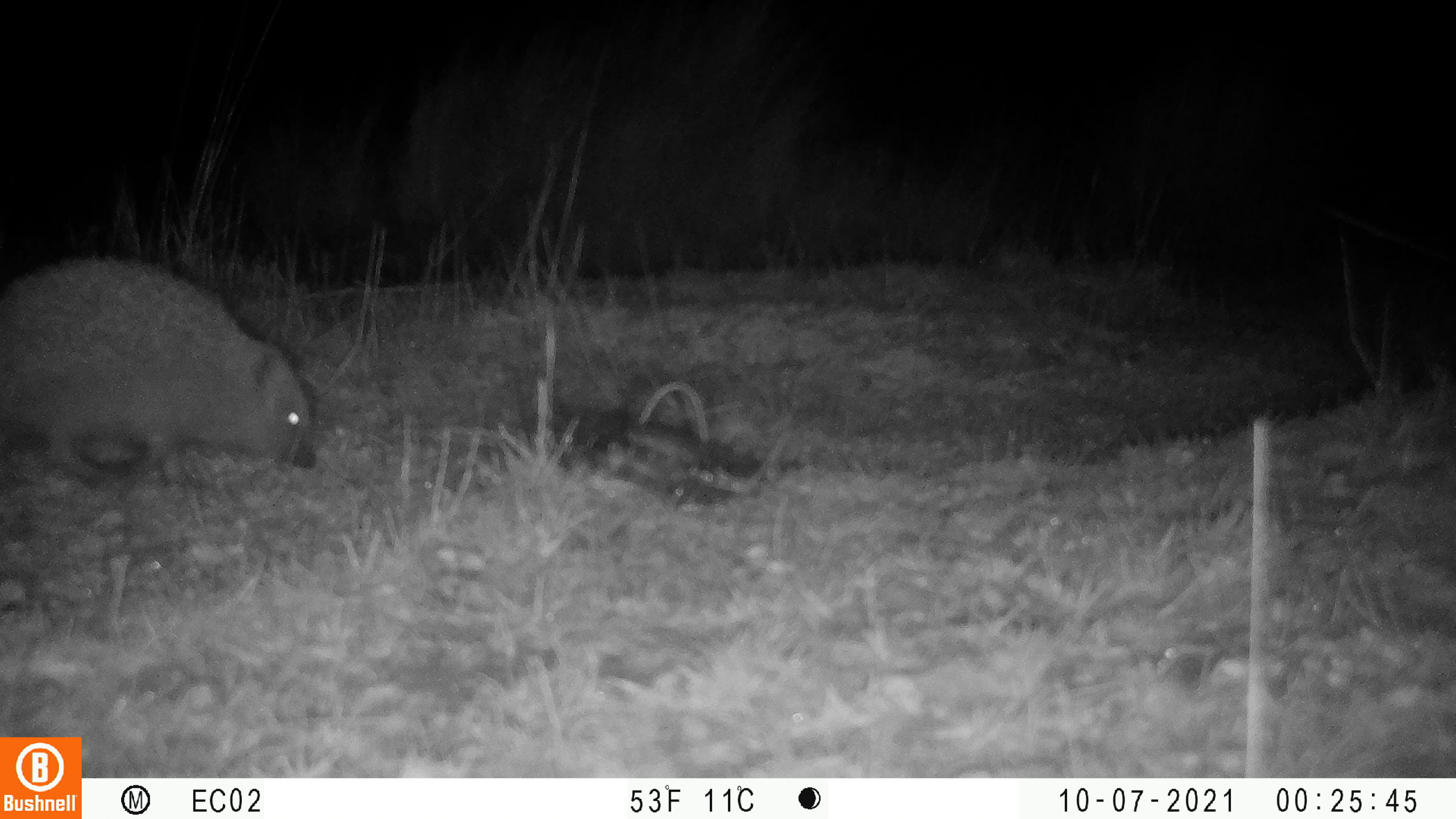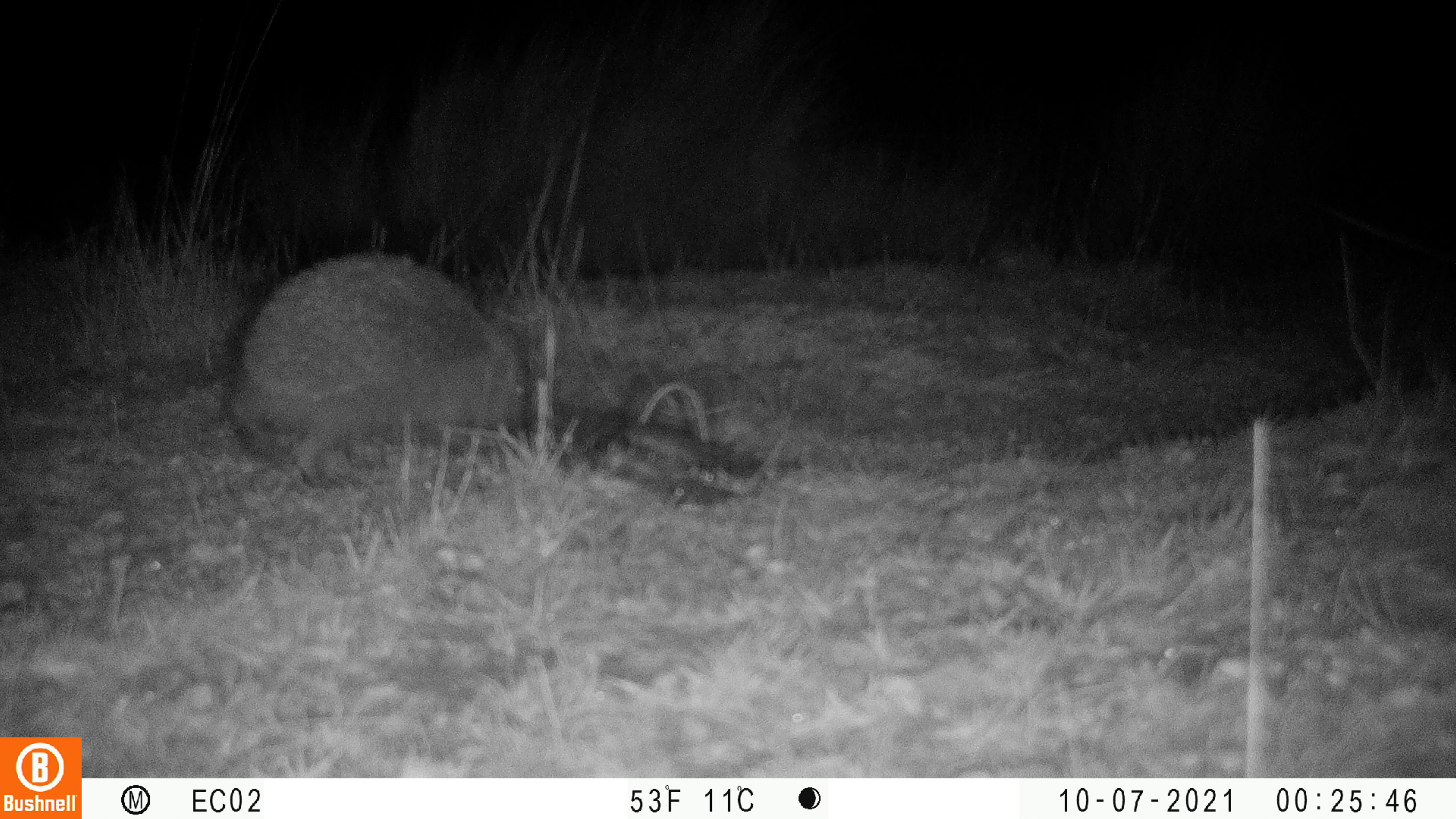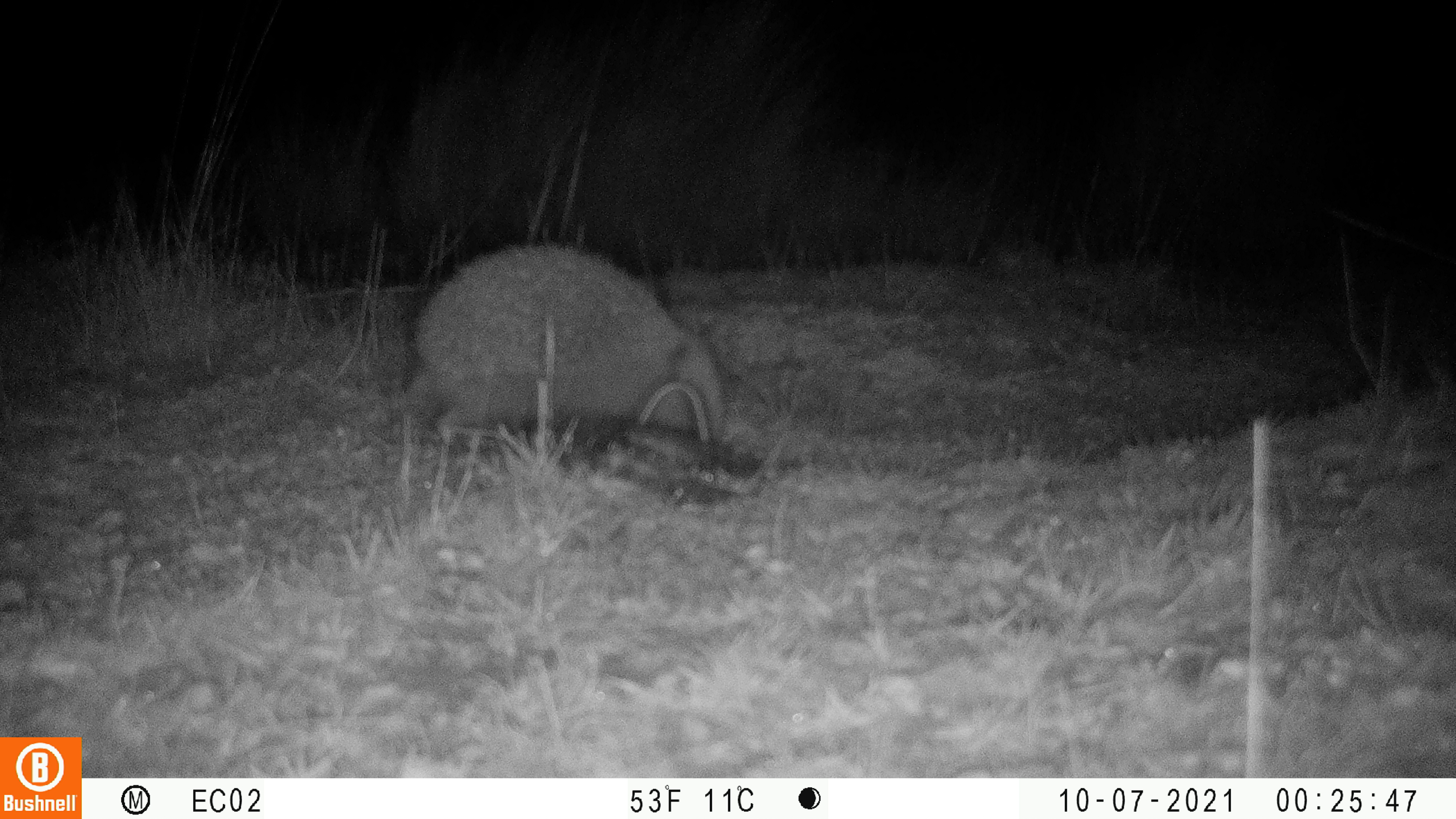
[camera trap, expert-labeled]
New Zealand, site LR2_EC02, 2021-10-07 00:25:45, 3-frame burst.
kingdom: Animalia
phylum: Chordata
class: Mammalia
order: Eulipotyphla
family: Erinaceidae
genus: Erinaceus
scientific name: Erinaceus europaeus europaeus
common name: european hedgehog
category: hedgehog